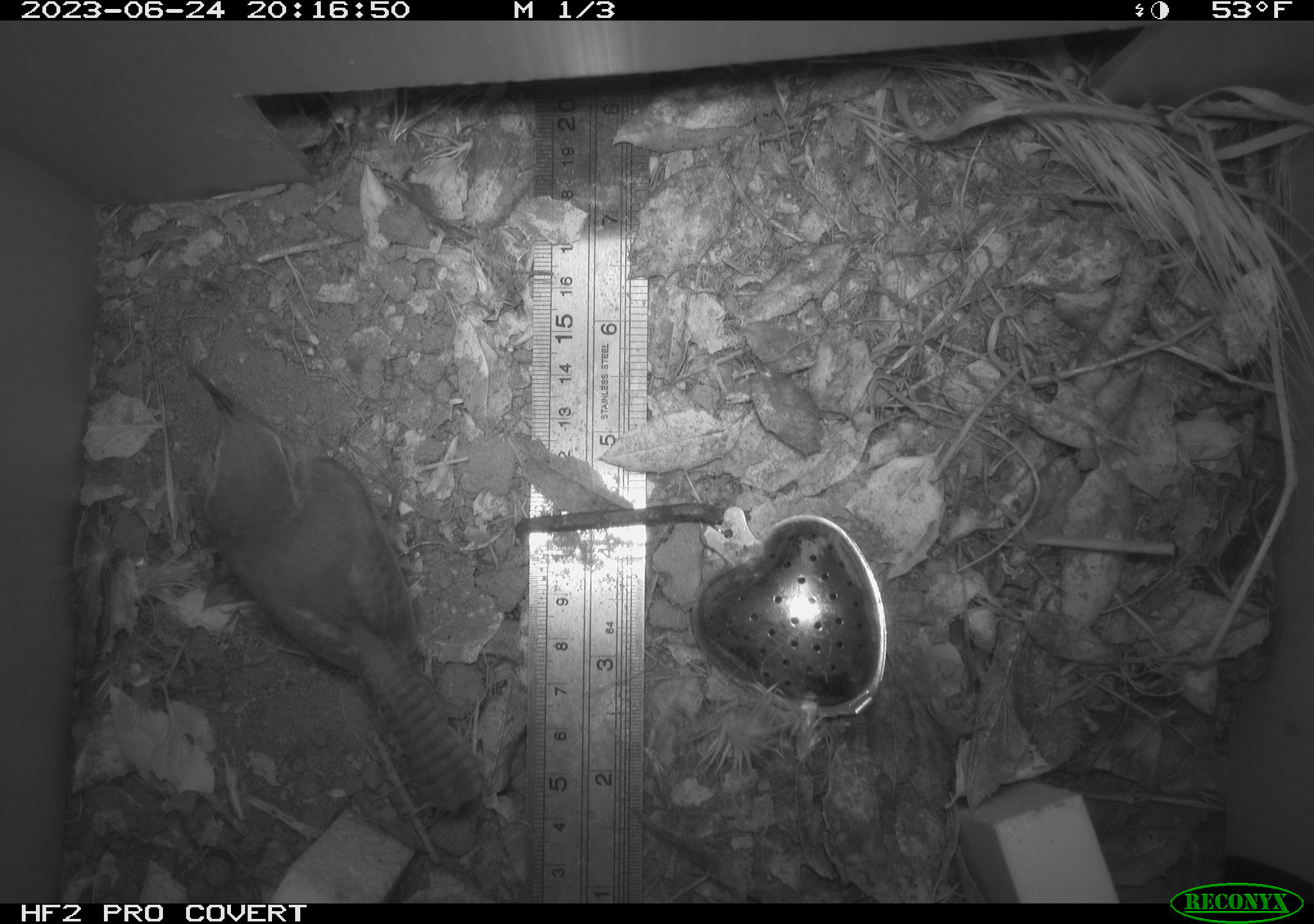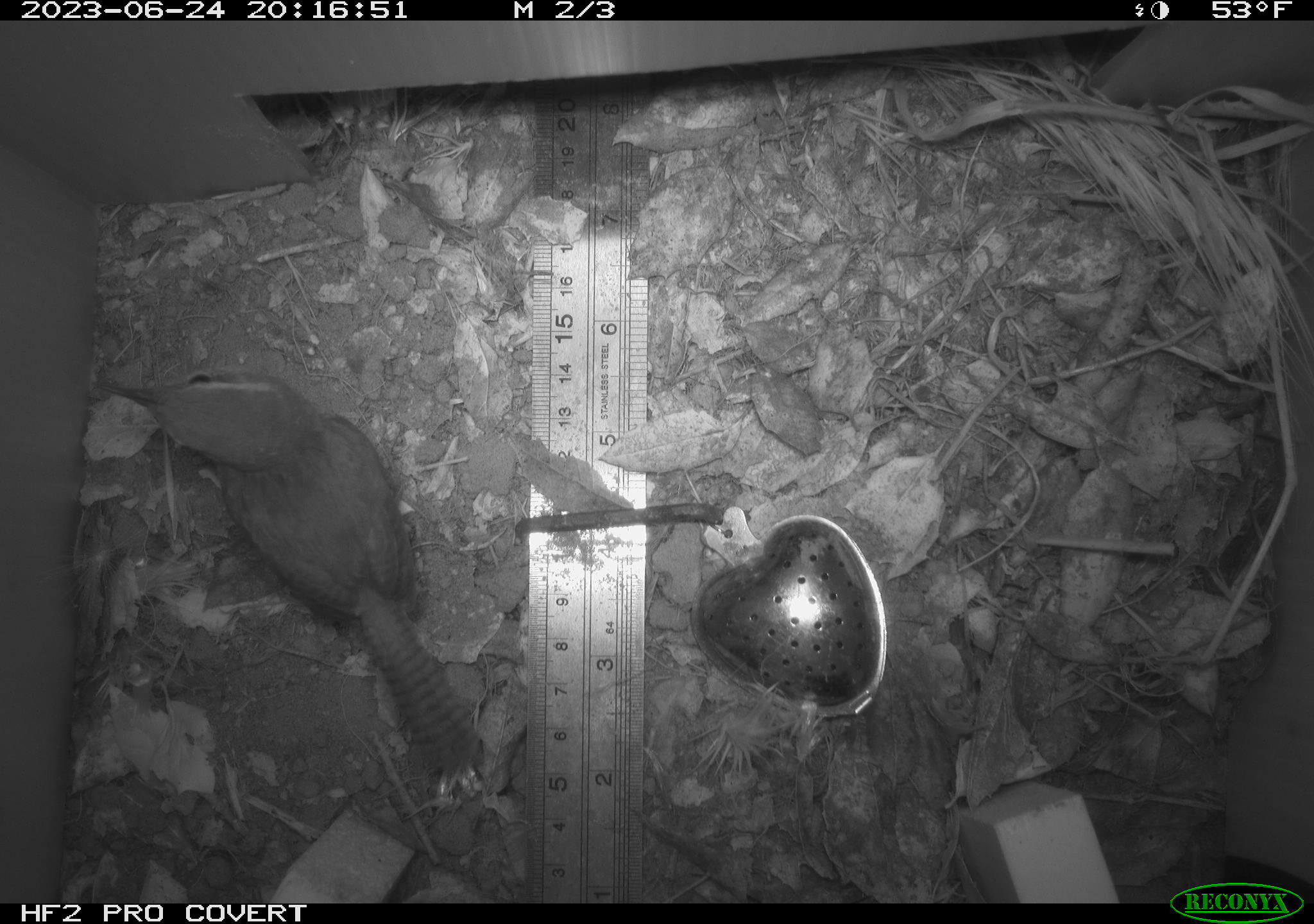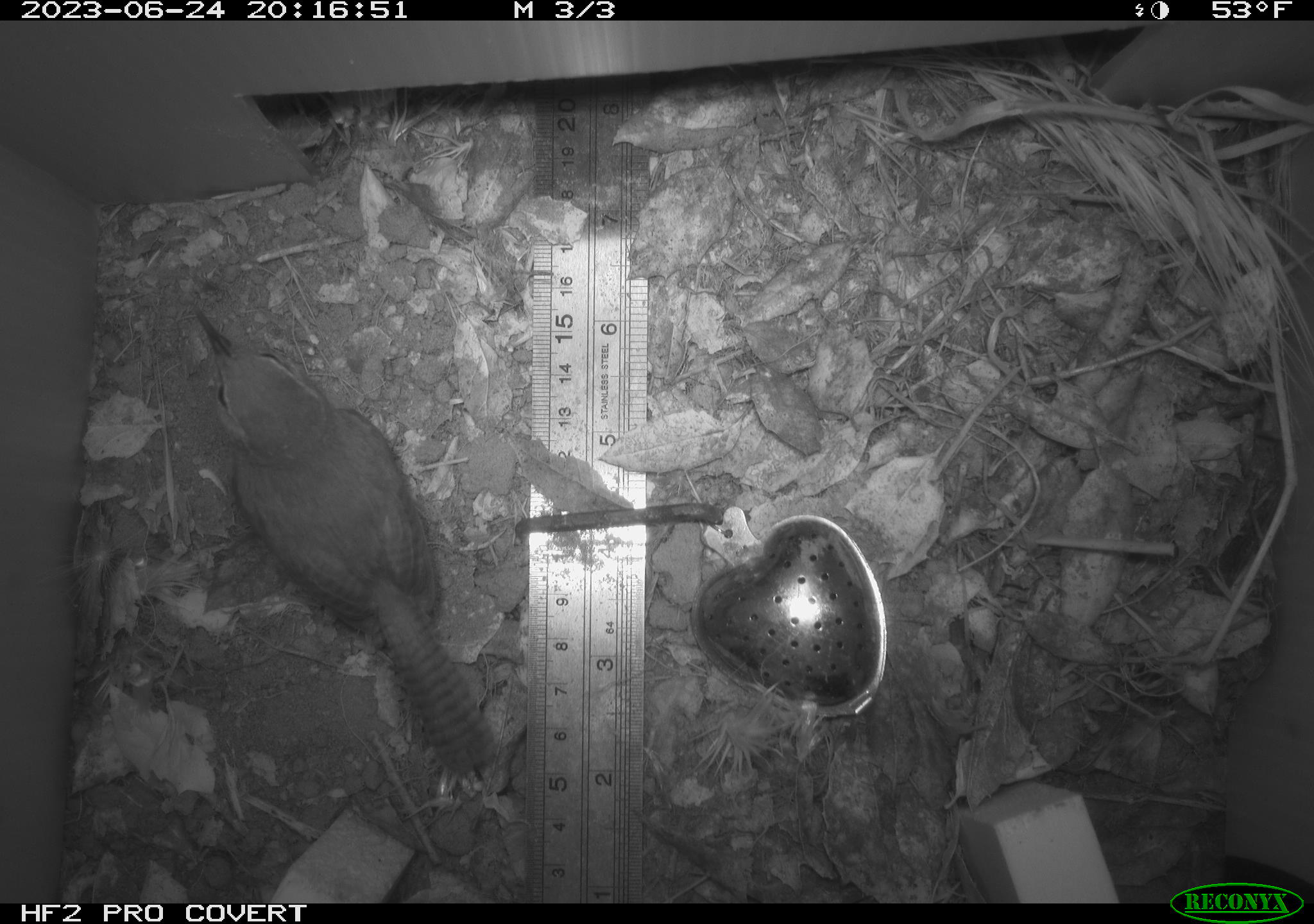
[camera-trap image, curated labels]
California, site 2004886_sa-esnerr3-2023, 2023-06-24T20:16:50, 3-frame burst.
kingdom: Animalia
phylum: Chordata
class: Aves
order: Passeriformes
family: Troglodytidae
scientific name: Troglodytidae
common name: wren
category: troglodytidae family